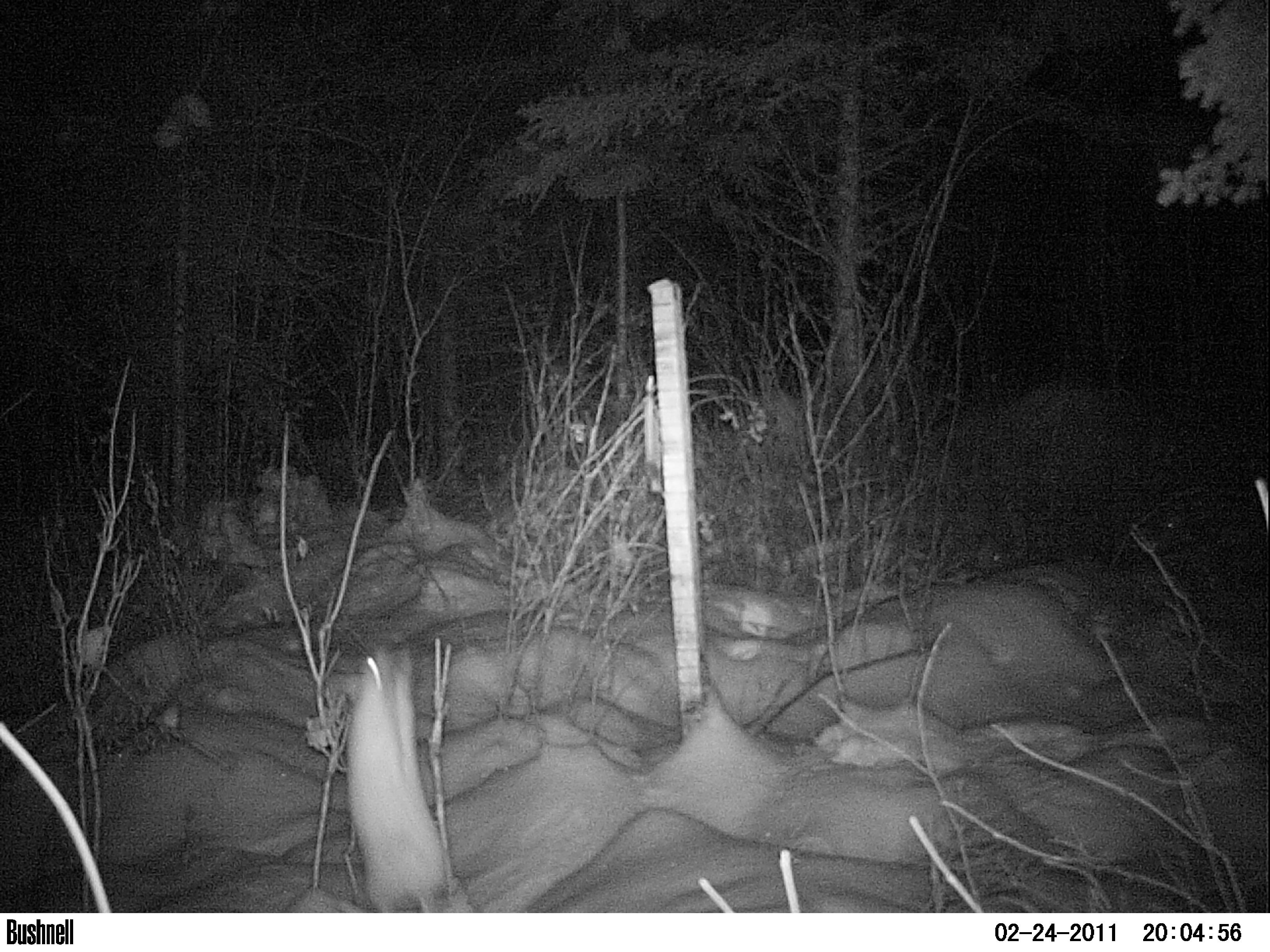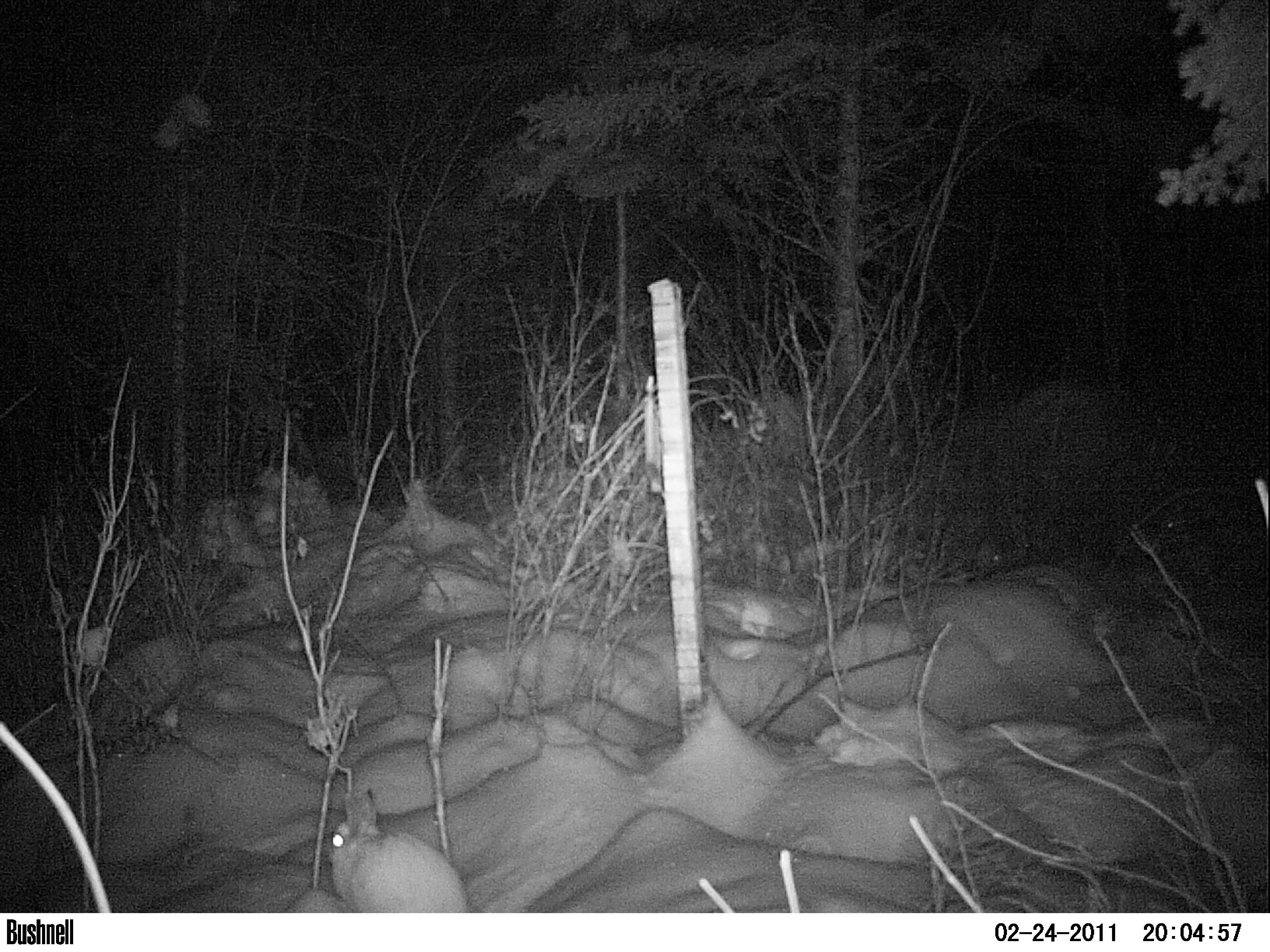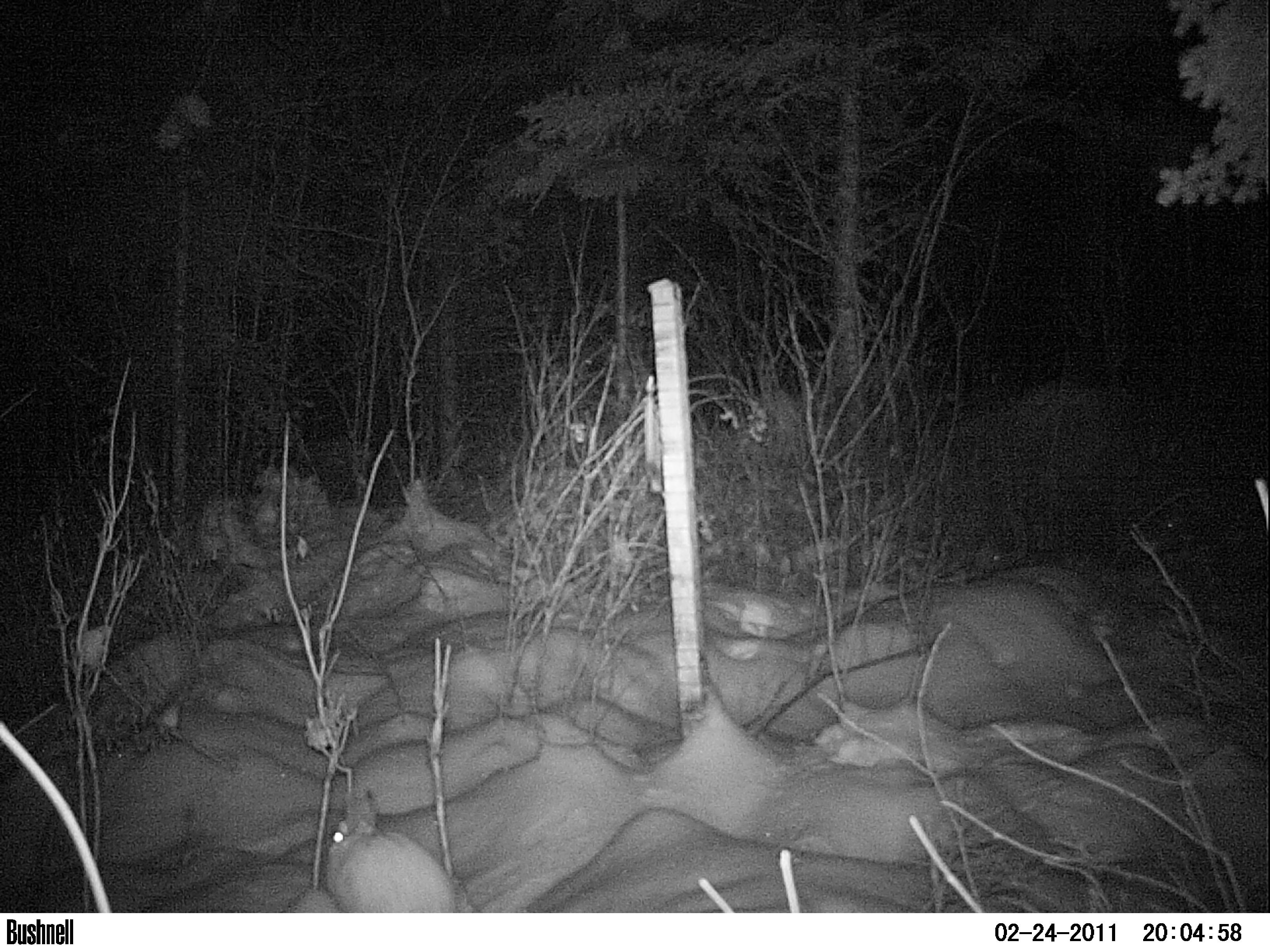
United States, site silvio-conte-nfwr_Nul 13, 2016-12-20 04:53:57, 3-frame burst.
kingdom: Animalia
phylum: Chordata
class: Mammalia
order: Lagomorpha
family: Leporidae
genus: Lepus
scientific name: Lepus americanus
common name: snowshoe hare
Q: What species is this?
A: Snowshoe hare (Lepus americanus).